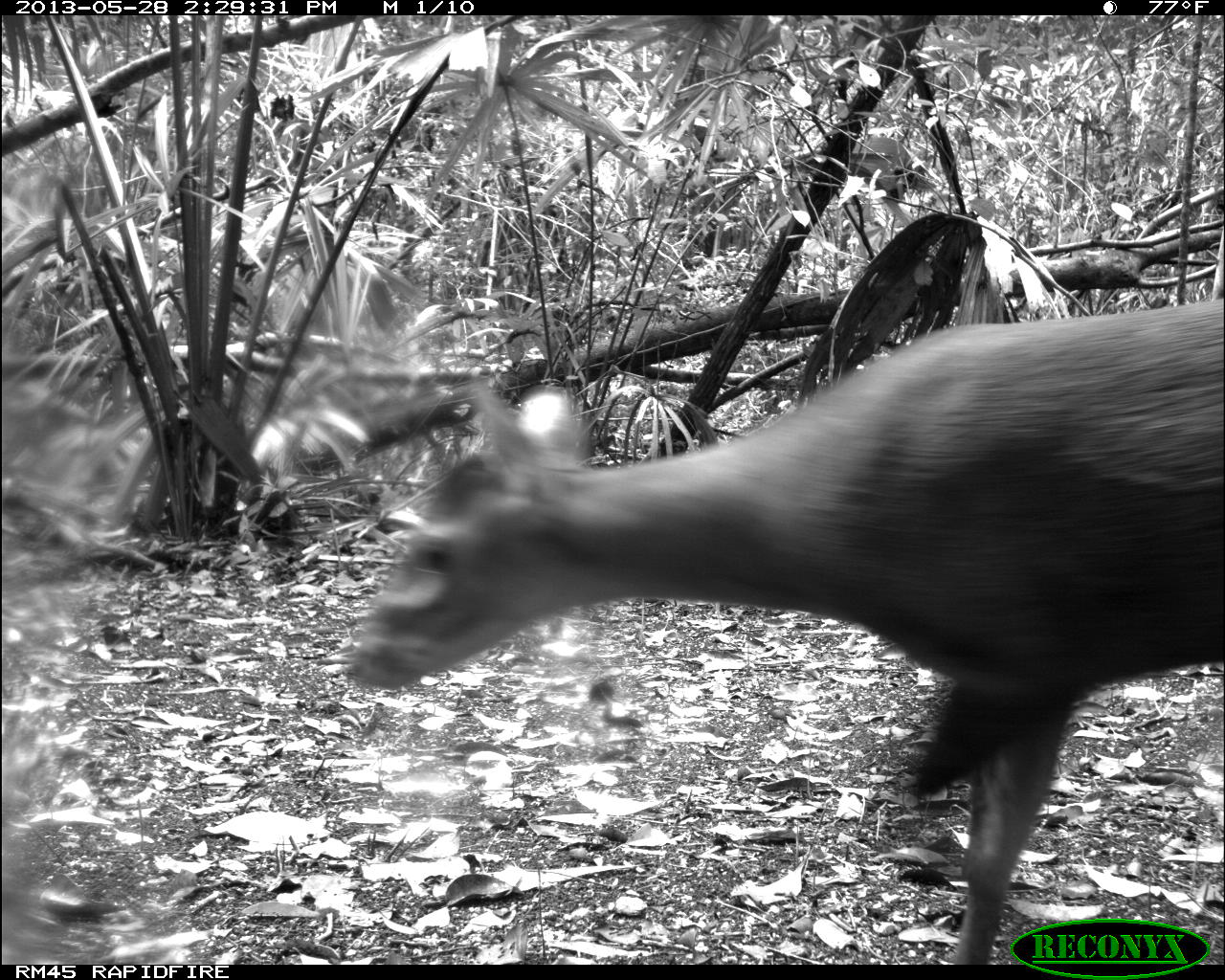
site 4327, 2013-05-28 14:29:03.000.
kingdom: Animalia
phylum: Chordata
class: Mammalia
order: Artiodactyla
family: Cervidae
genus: Mazama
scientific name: Mazama temama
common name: central american red brocket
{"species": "Mazama temama (central american red brocket)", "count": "1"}